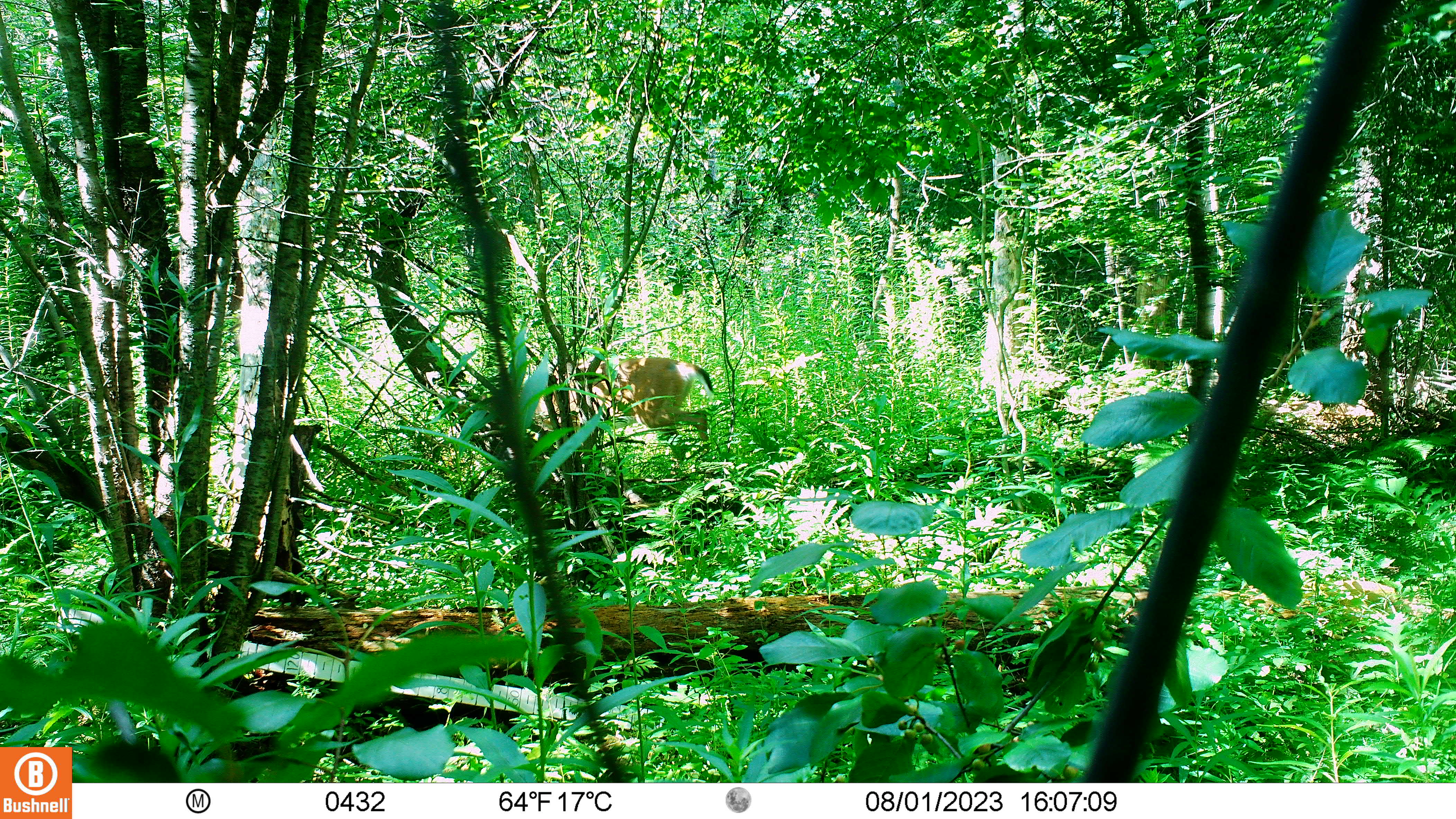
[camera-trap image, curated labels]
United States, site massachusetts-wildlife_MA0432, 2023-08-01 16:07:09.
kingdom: Animalia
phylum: Chordata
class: Mammalia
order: Artiodactyla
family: Cervidae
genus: Odocoileus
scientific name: Odocoileus virginianus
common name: white-tailed deer